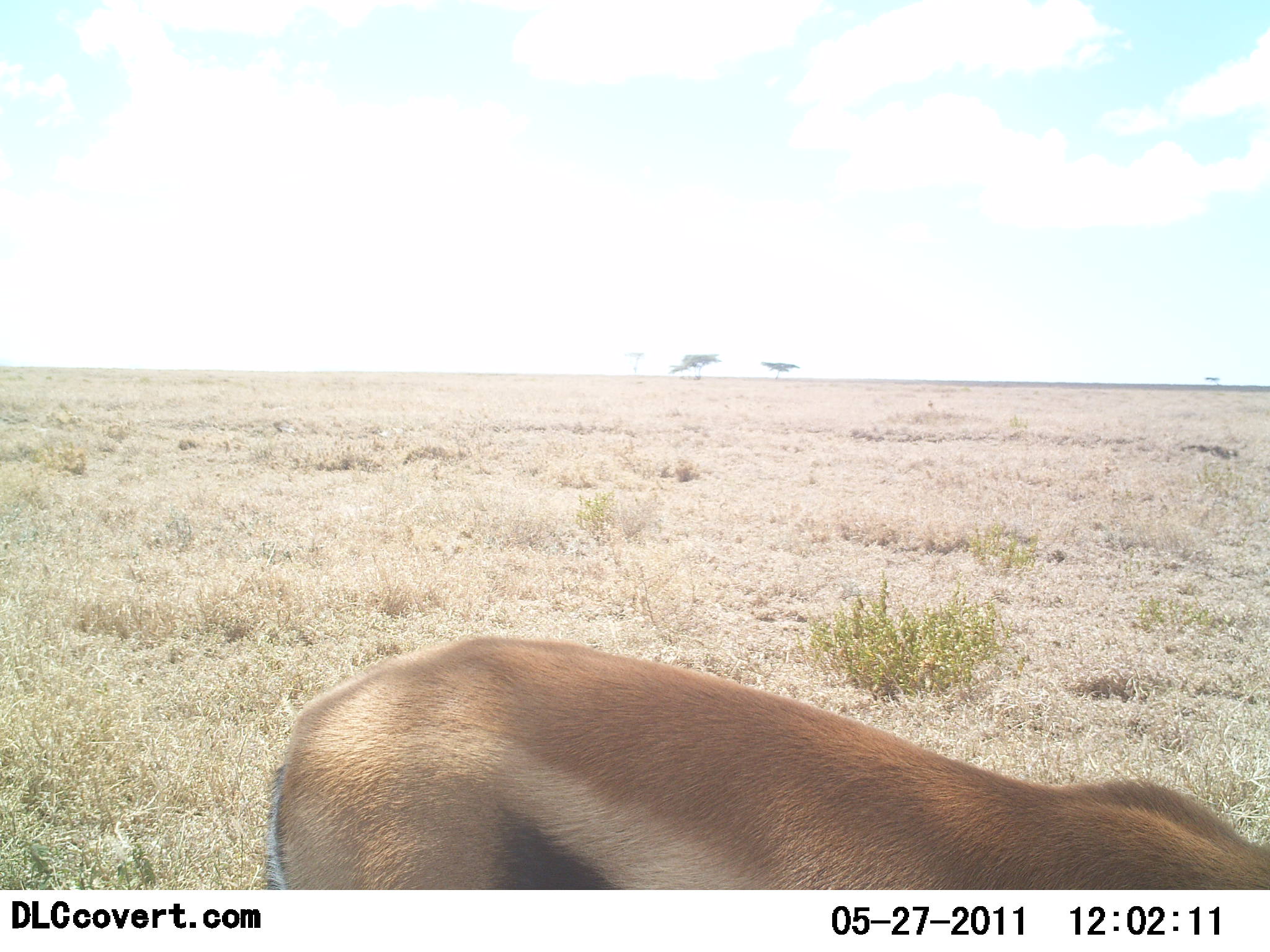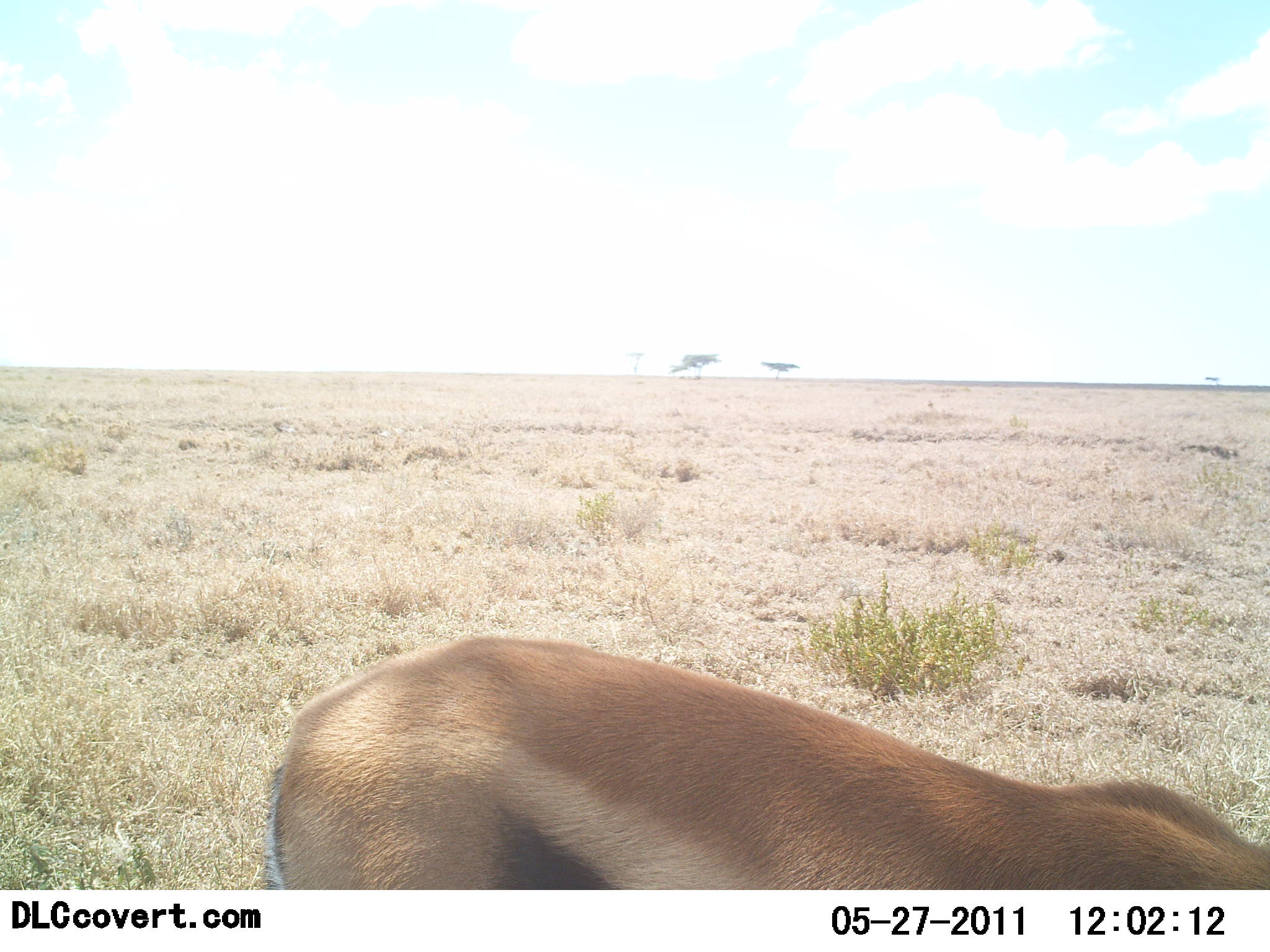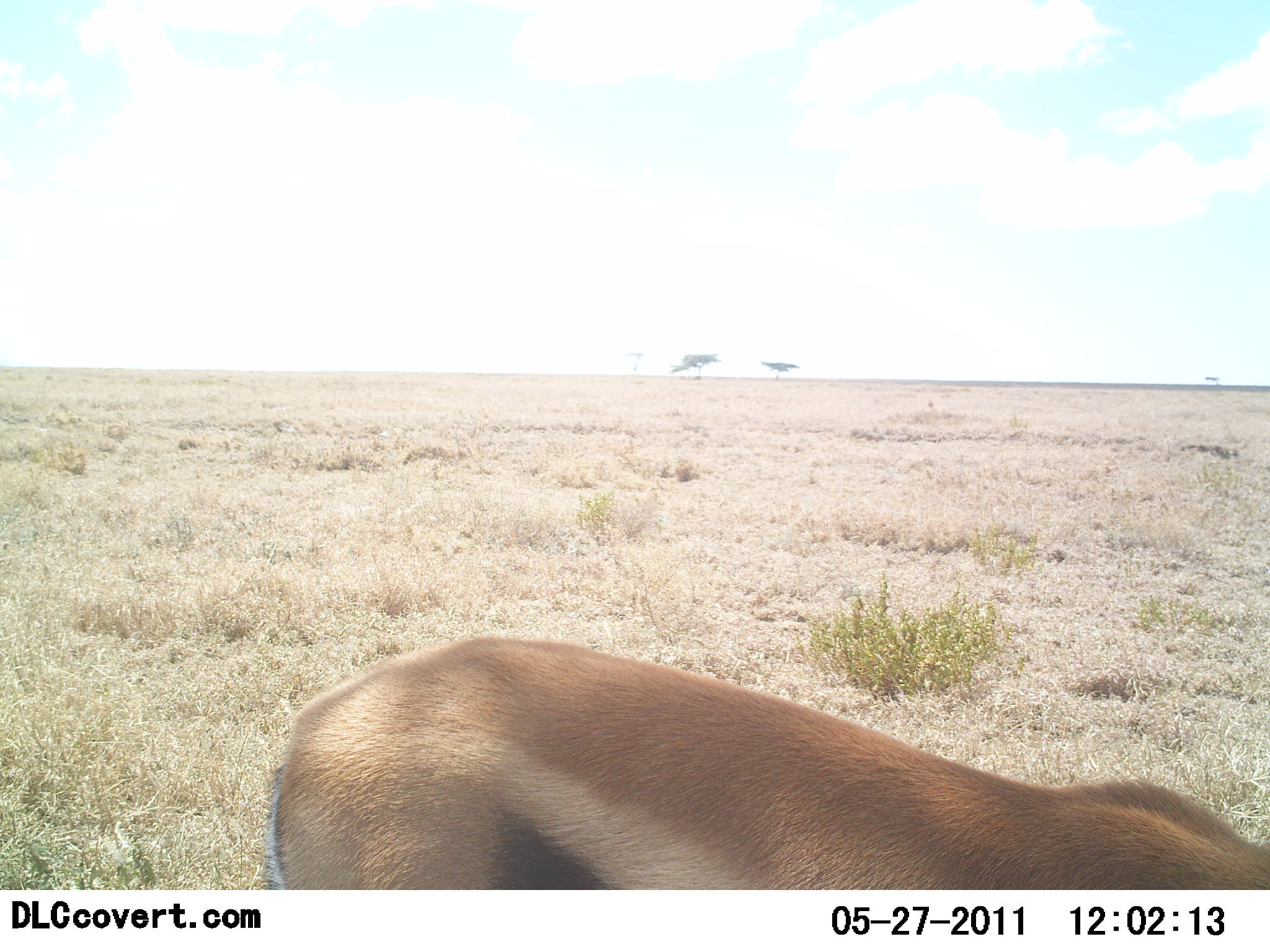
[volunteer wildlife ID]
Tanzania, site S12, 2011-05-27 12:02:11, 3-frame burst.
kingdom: Animalia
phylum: Chordata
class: Mammalia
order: Artiodactyla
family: Bovidae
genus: Eudorcas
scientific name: Eudorcas thomsonii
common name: thomson's gazelle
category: gazellethomsons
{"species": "gazellethomsons (thomson's gazelle) (Eudorcas thomsonii)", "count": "1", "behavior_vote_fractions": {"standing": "70%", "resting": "0%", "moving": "0%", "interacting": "0%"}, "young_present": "0%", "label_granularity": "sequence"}